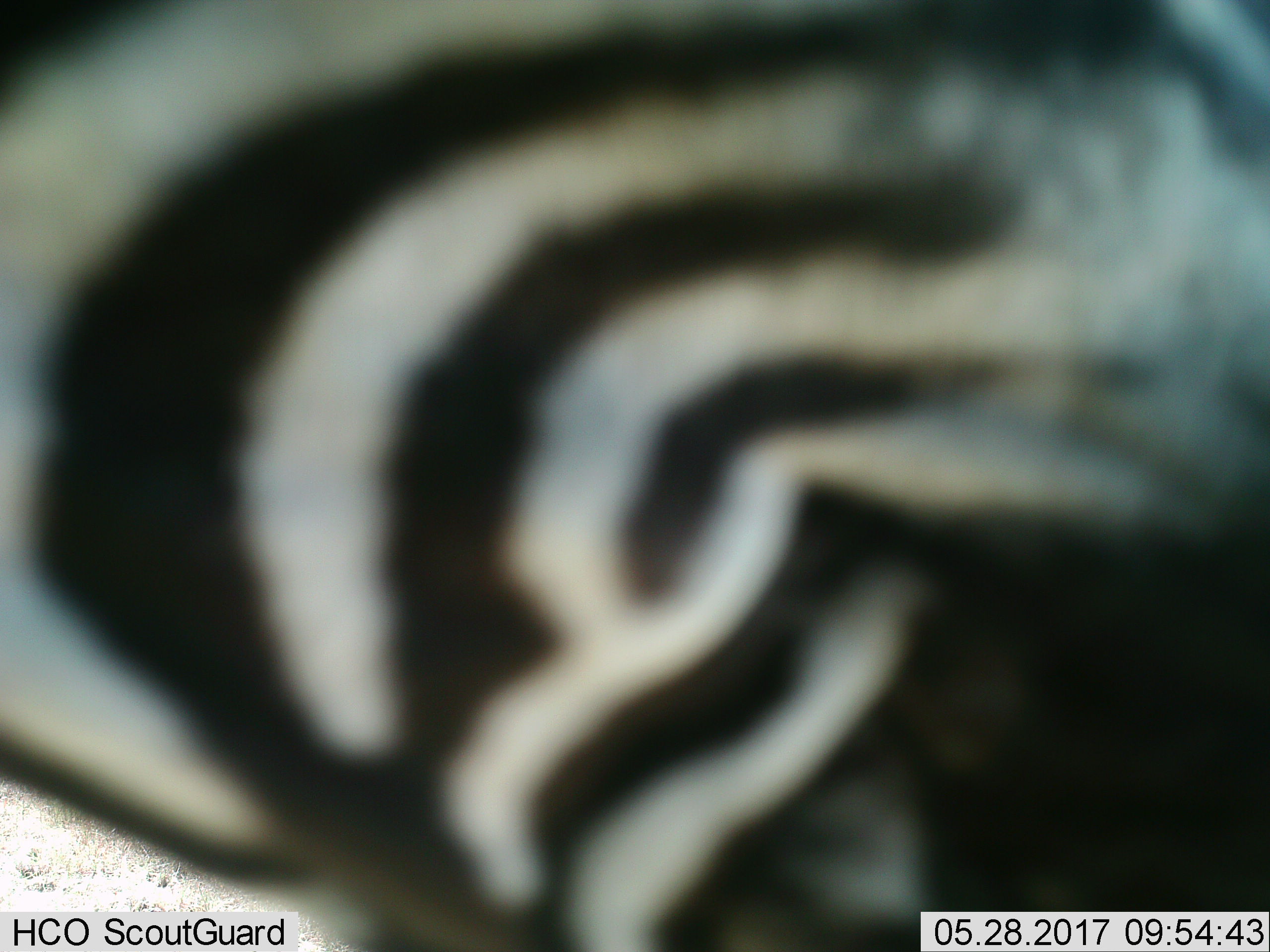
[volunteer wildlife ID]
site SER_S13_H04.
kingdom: Animalia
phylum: Chordata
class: Mammalia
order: Perissodactyla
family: Equidae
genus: Equus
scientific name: Equus quagga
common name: plains zebra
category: zebraplains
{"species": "zebraplains (plains zebra) (Equus quagga)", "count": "1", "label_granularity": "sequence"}